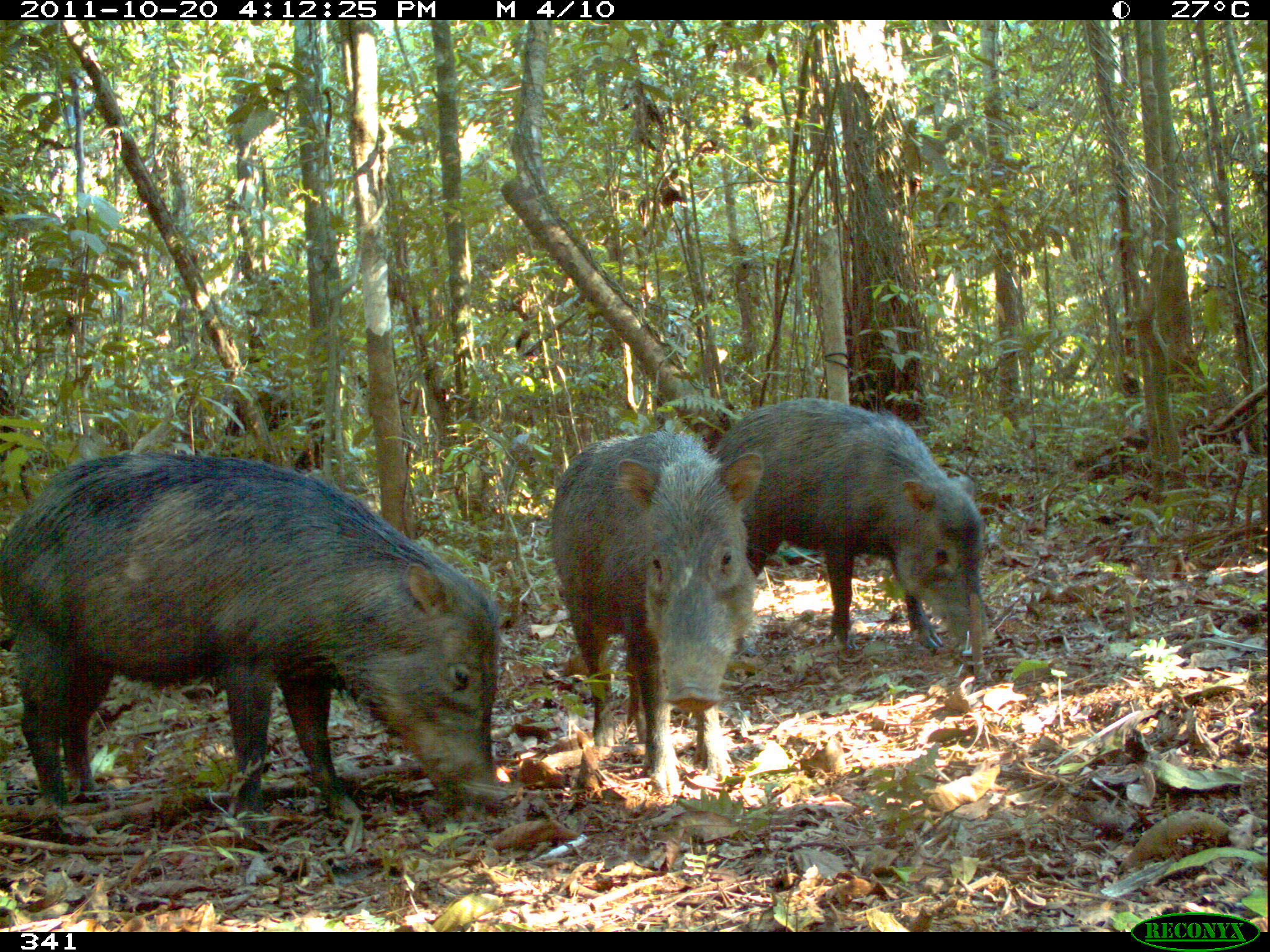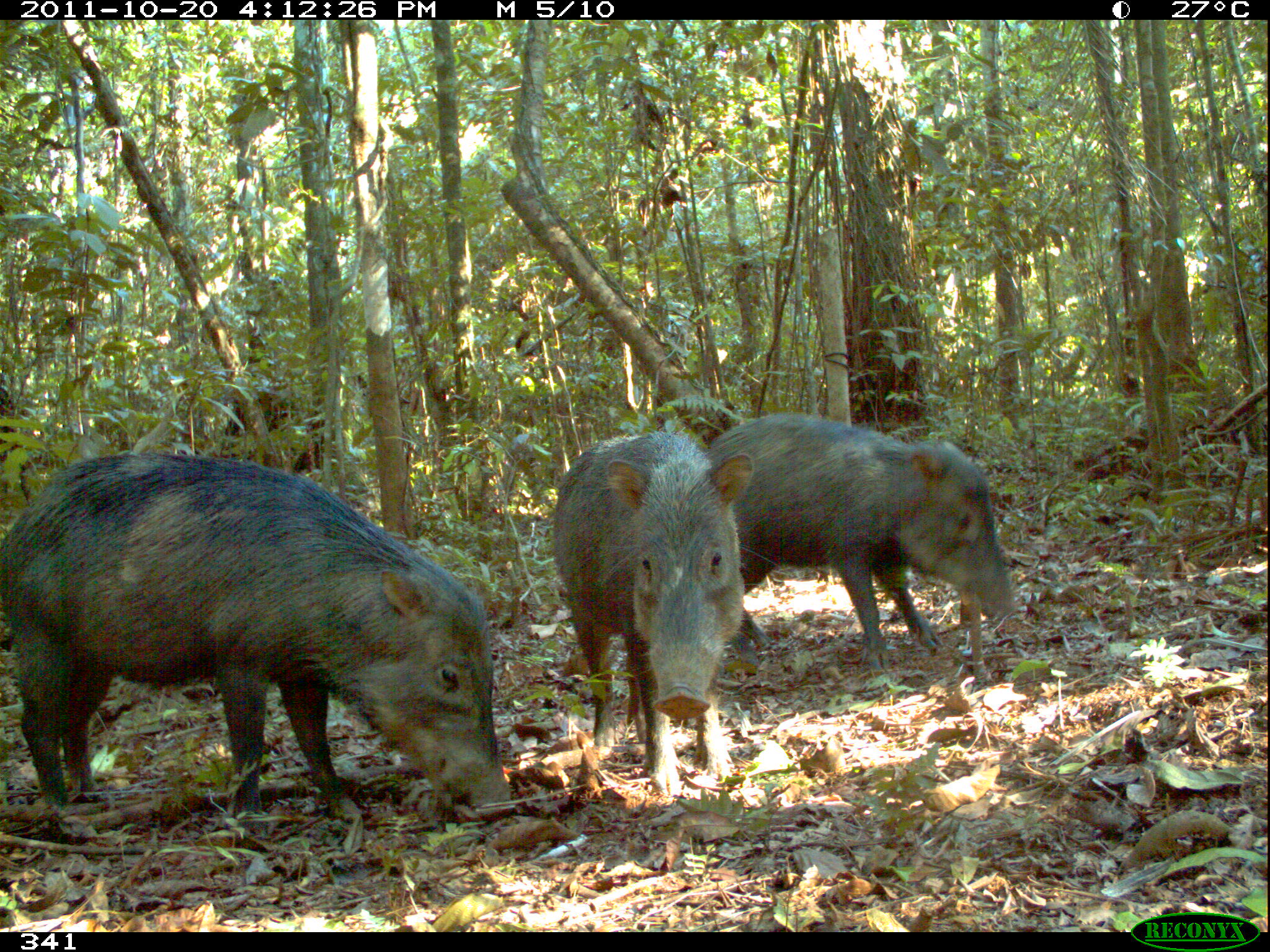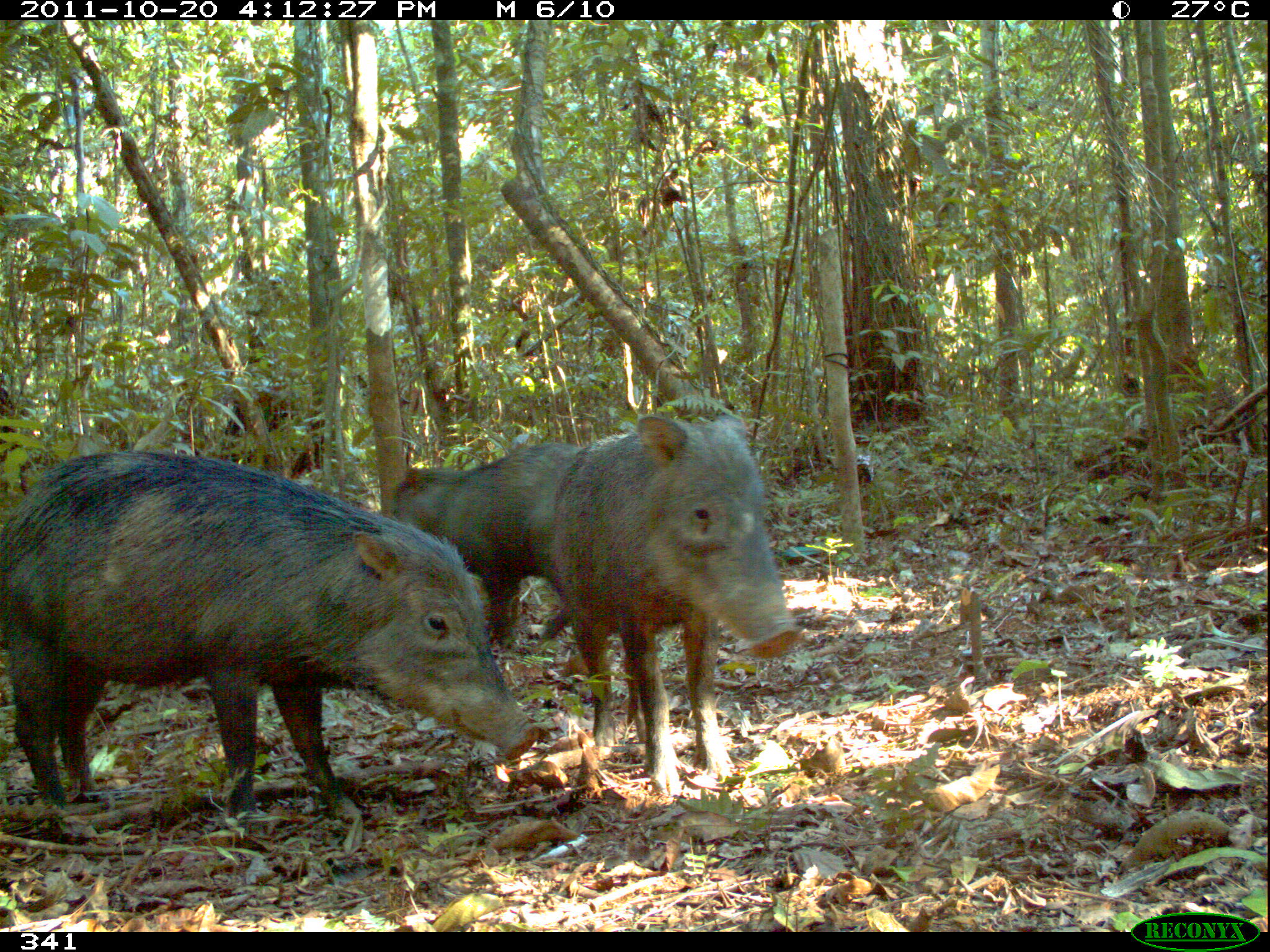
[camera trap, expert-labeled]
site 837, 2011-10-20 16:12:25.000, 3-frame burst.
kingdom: Animalia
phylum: Chordata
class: Mammalia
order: Artiodactyla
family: Tayassuidae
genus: Tayassu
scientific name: Tayassu pecari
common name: white-lipped peccary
Tayassu pecari (white-lipped peccary).